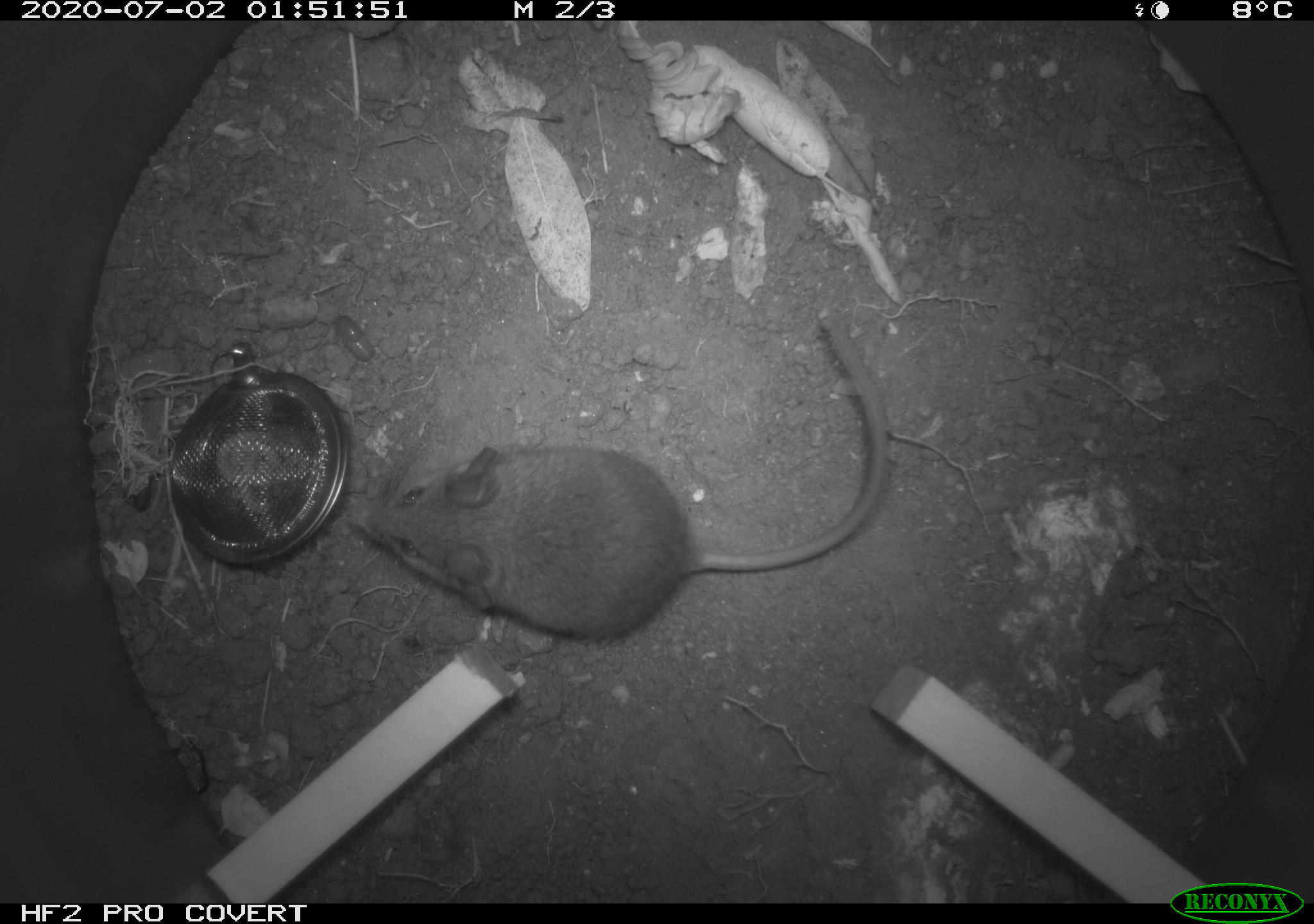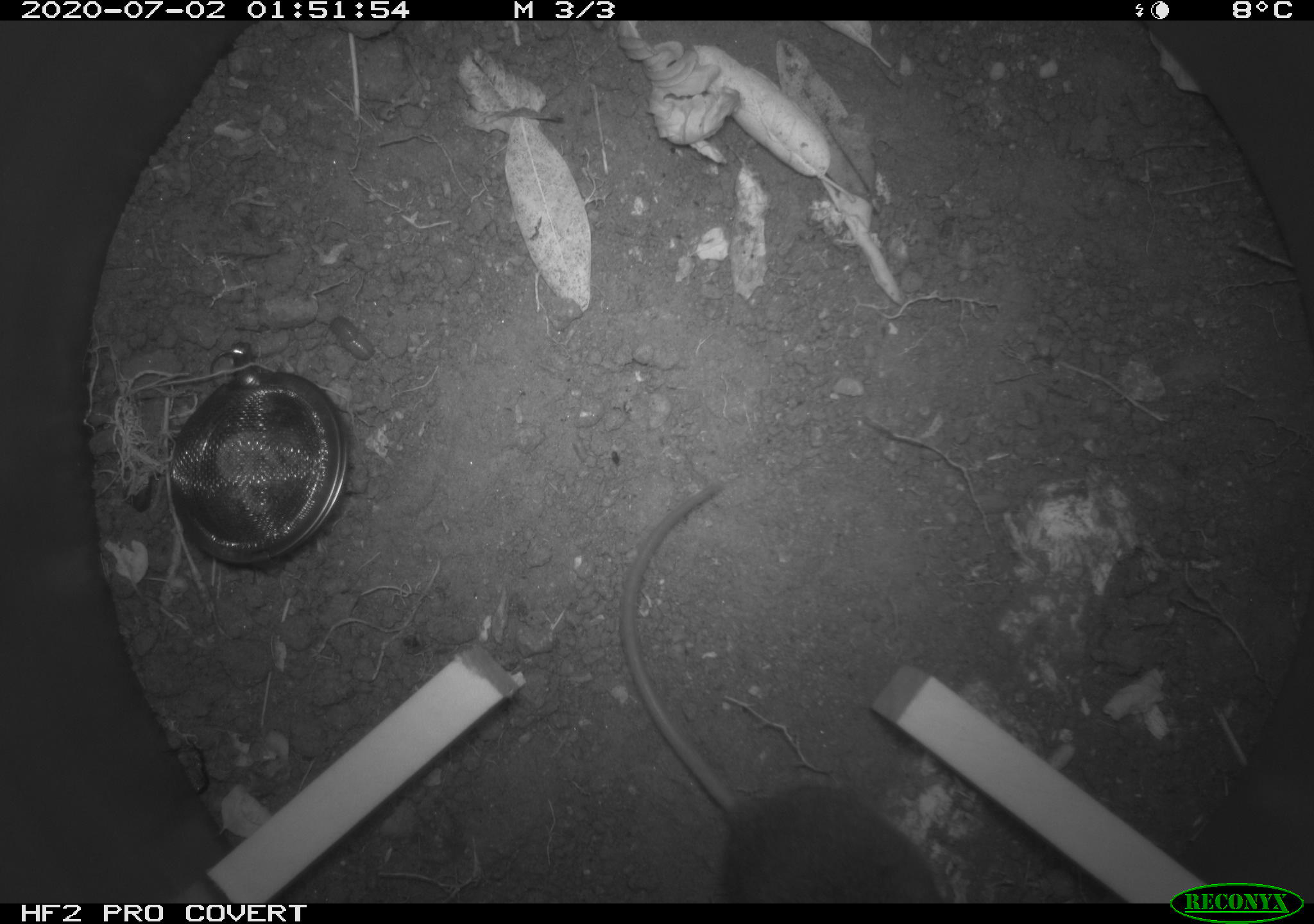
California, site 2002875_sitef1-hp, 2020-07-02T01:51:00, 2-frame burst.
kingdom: Animalia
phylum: Chordata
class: Mammalia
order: Rodentia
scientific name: Rodentia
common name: rodent